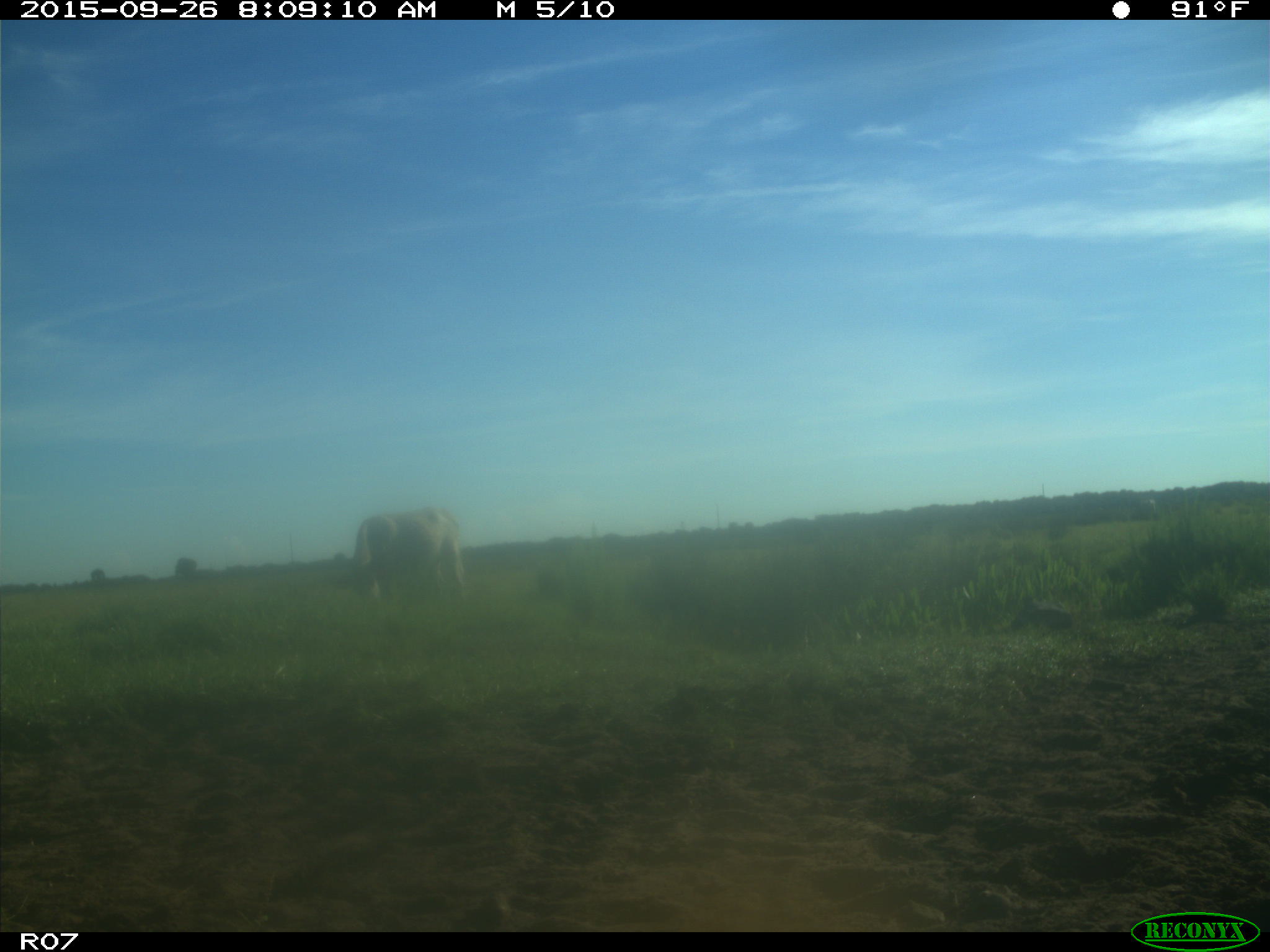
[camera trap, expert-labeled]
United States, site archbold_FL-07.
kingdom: Animalia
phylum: Chordata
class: Mammalia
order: Artiodactyla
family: Bovidae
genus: Bos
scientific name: Bos taurus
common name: domestic cow